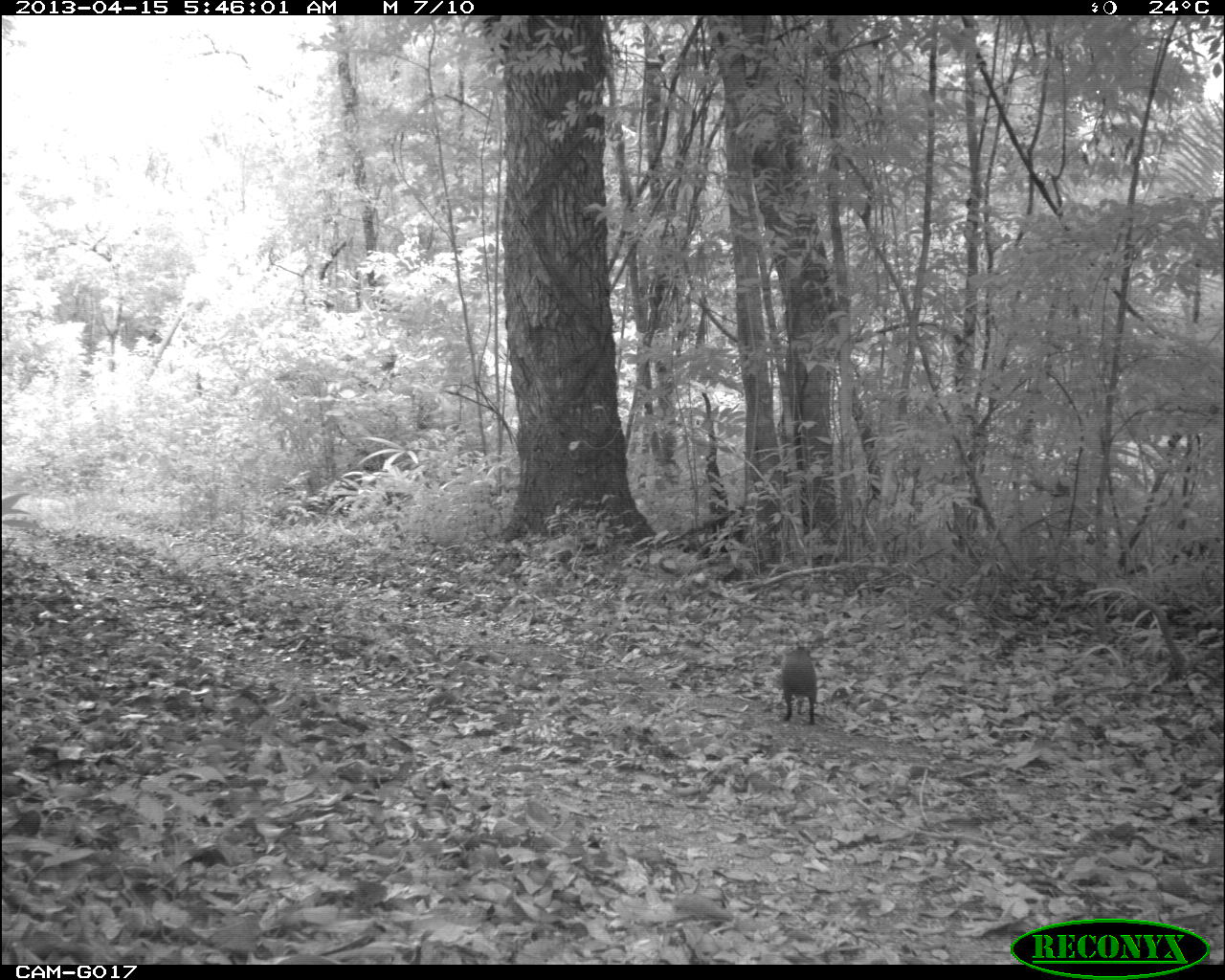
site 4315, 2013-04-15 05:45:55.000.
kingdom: Animalia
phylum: Chordata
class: Mammalia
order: Rodentia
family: Dasyproctidae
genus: Dasyprocta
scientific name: Dasyprocta punctata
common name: central american agouti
Dasyprocta punctata (central american agouti), count 1.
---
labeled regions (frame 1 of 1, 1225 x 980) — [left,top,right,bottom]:
dasyprocta punctata: [779,645,818,726]